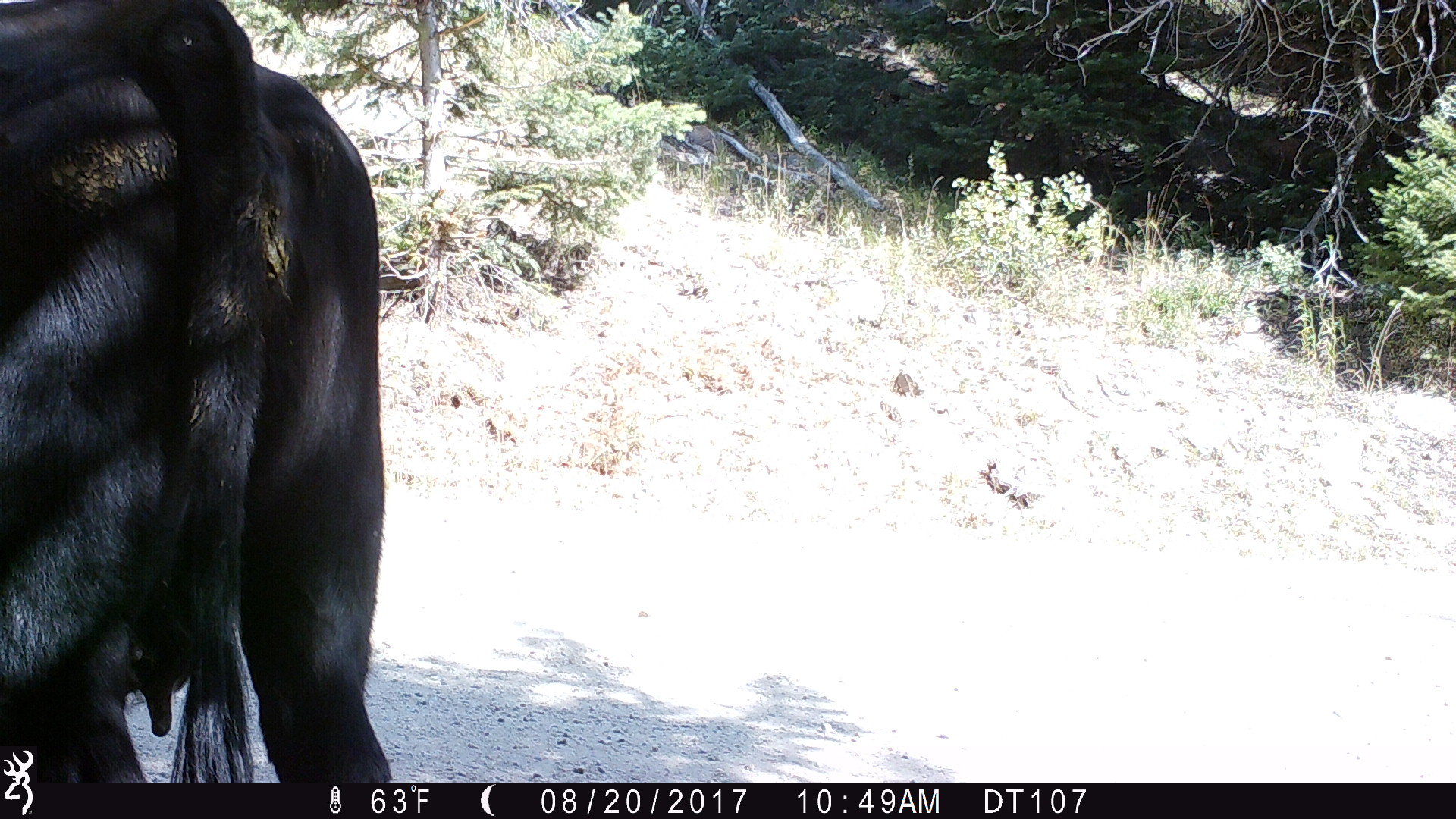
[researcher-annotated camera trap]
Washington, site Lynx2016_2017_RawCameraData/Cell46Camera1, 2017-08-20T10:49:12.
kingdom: Animalia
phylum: Chordata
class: Mammalia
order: Artiodactyla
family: Bovidae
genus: Bos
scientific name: Bos taurus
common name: domestic cattle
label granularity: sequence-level